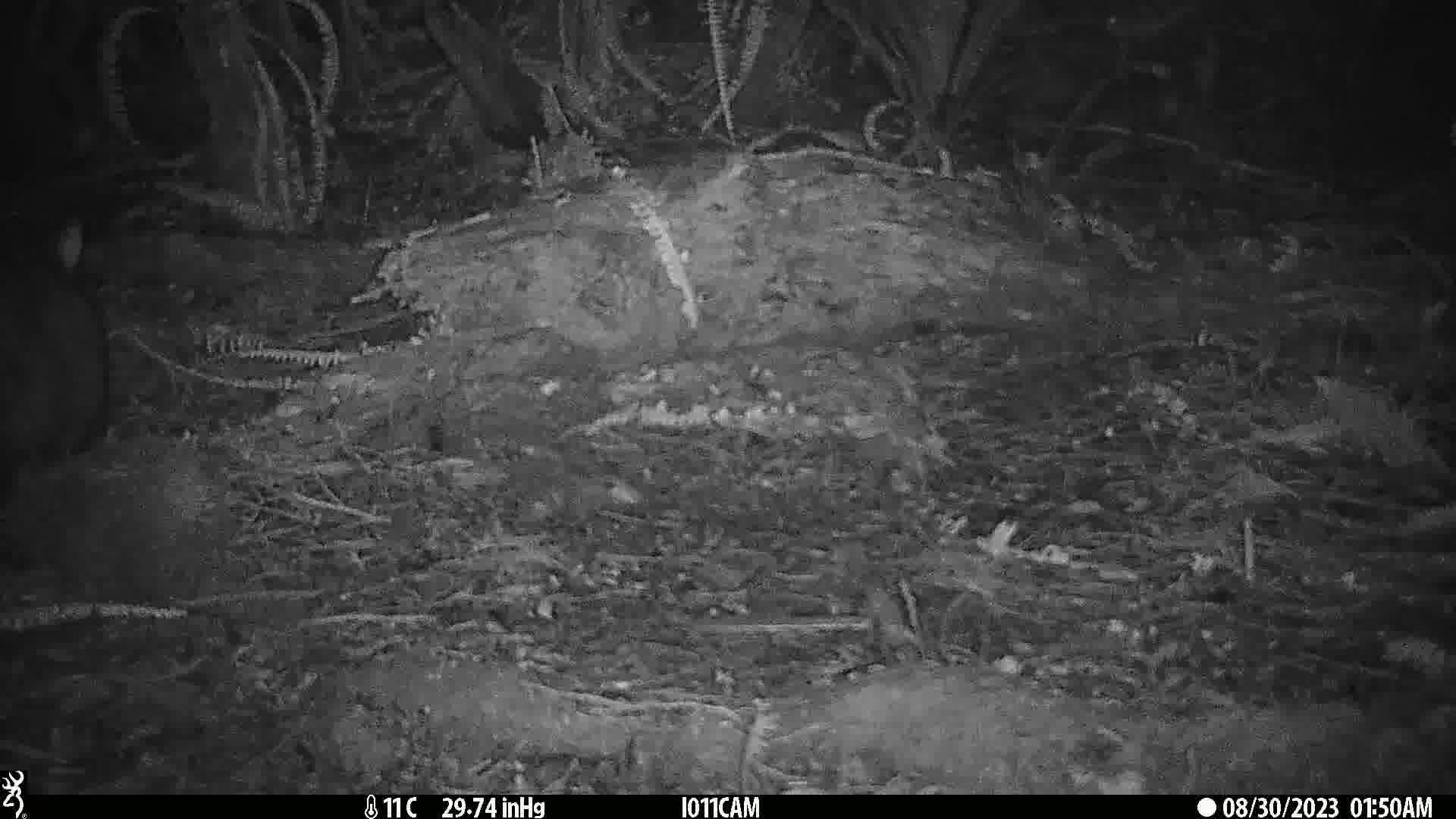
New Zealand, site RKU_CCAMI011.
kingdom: Animalia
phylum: Chordata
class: Mammalia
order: Diprotodontia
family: Phalangeridae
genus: Trichosurus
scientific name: Trichosurus vulpecula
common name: common brushtail possum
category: possum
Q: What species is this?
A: Possum (common brushtail possum) (Trichosurus vulpecula).